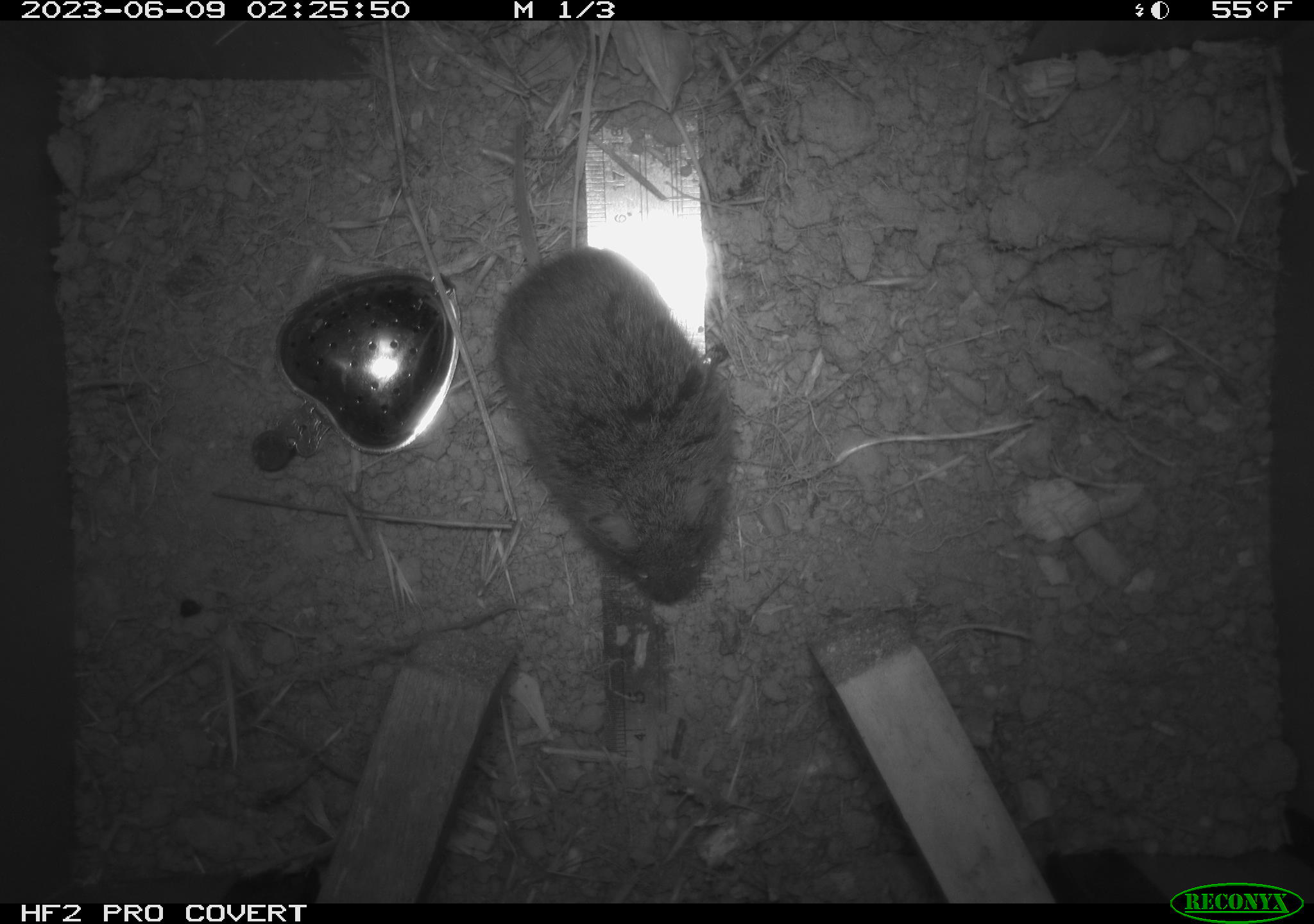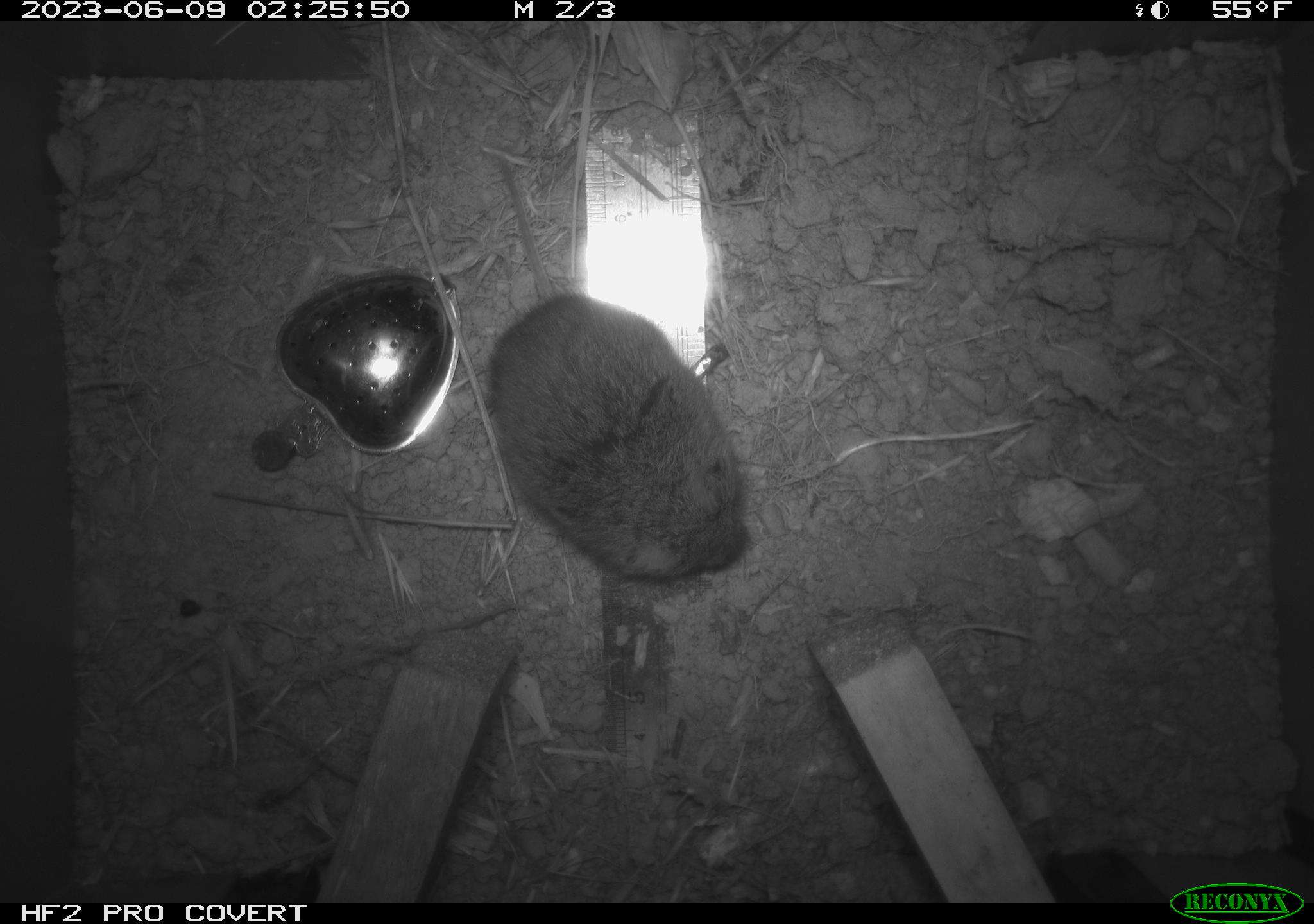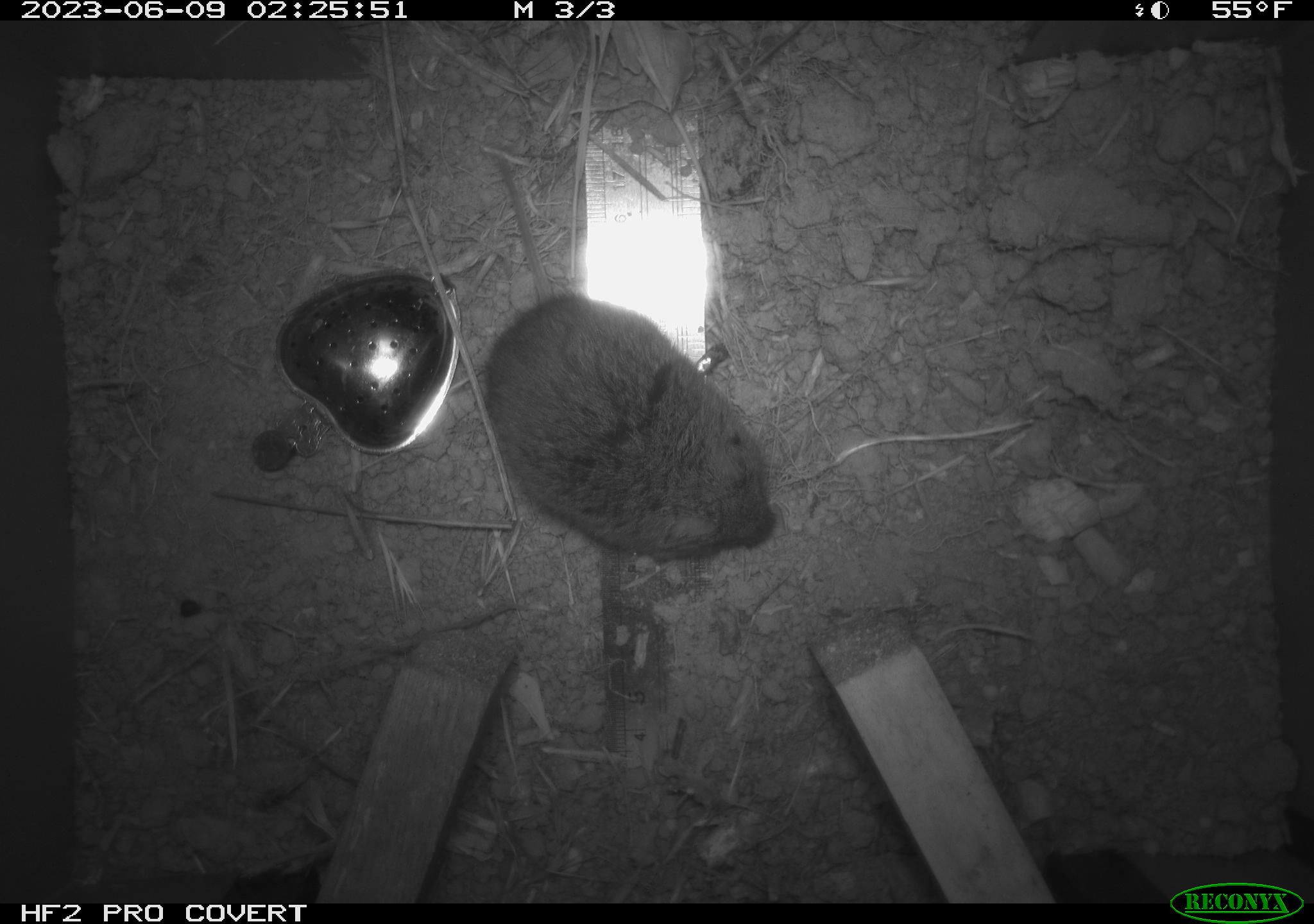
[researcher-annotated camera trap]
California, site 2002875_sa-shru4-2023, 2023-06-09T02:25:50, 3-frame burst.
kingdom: Animalia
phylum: Chordata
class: Mammalia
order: Rodentia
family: Cricetidae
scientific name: Arvicolinae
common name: voles, lemmings, and muskrats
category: arvicolinae subfamily